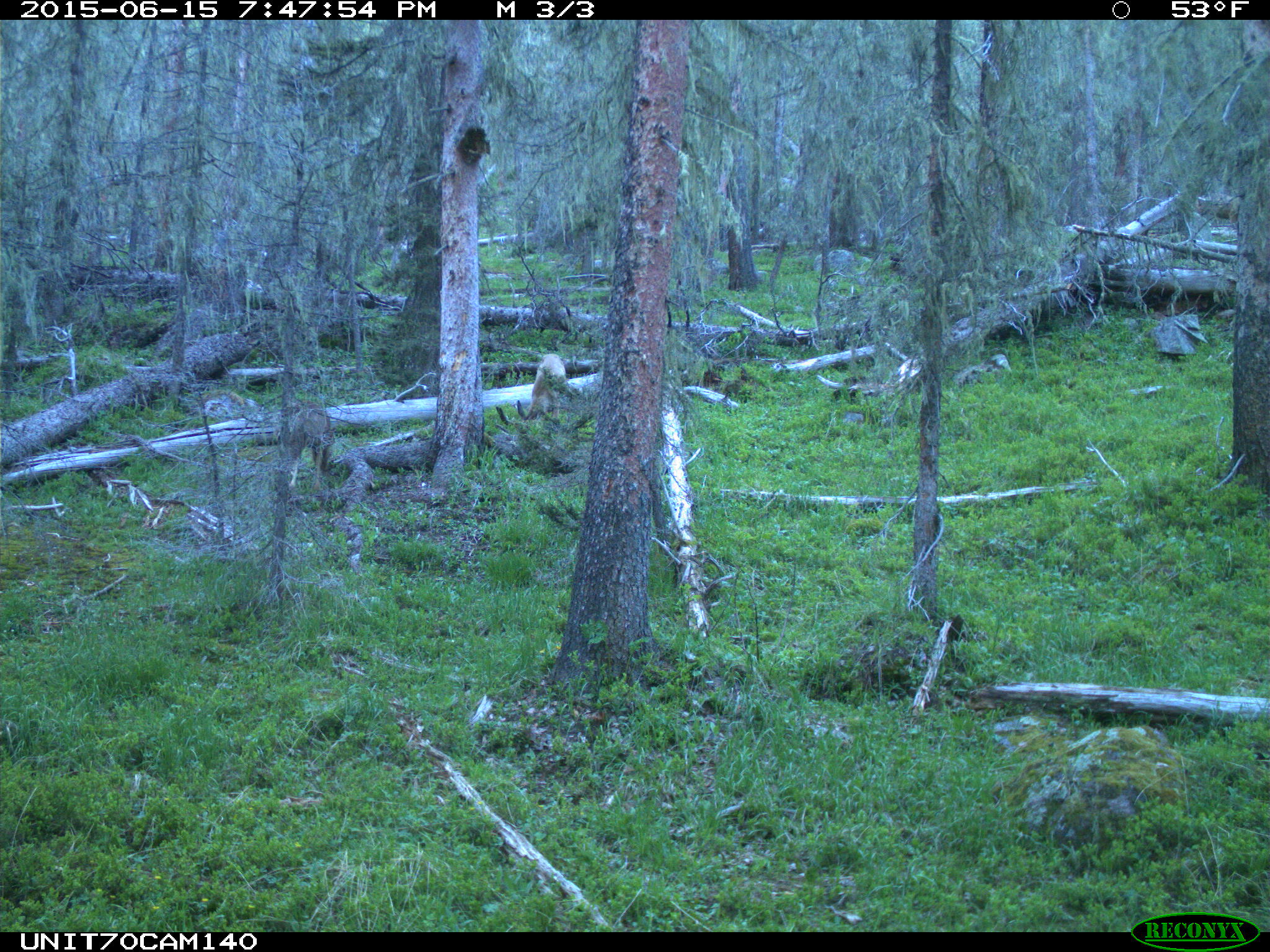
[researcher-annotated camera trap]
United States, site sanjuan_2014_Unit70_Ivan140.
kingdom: Animalia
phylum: Chordata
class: Mammalia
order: Artiodactyla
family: Cervidae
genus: Odocoileus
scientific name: Odocoileus hemionus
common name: mule deer